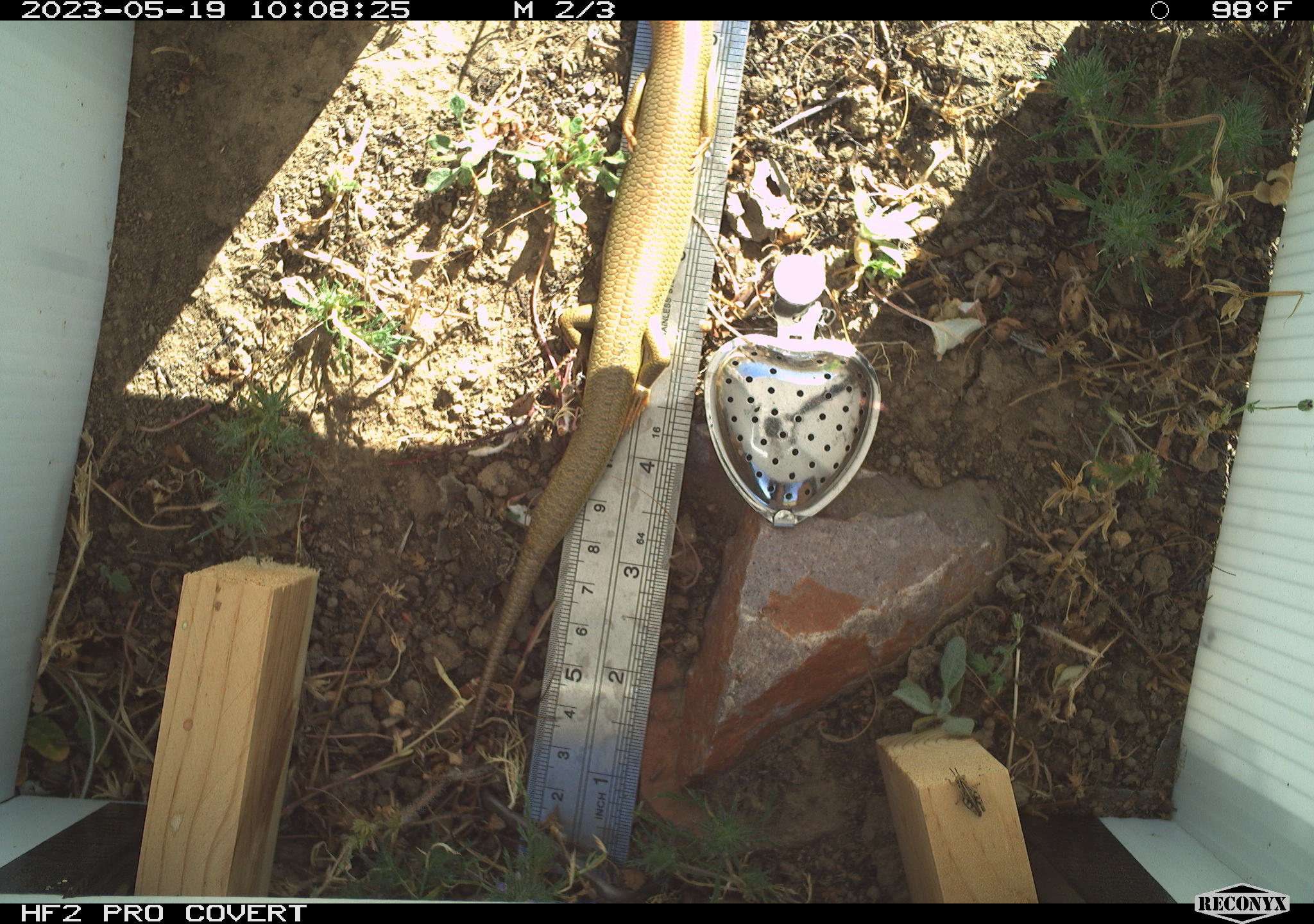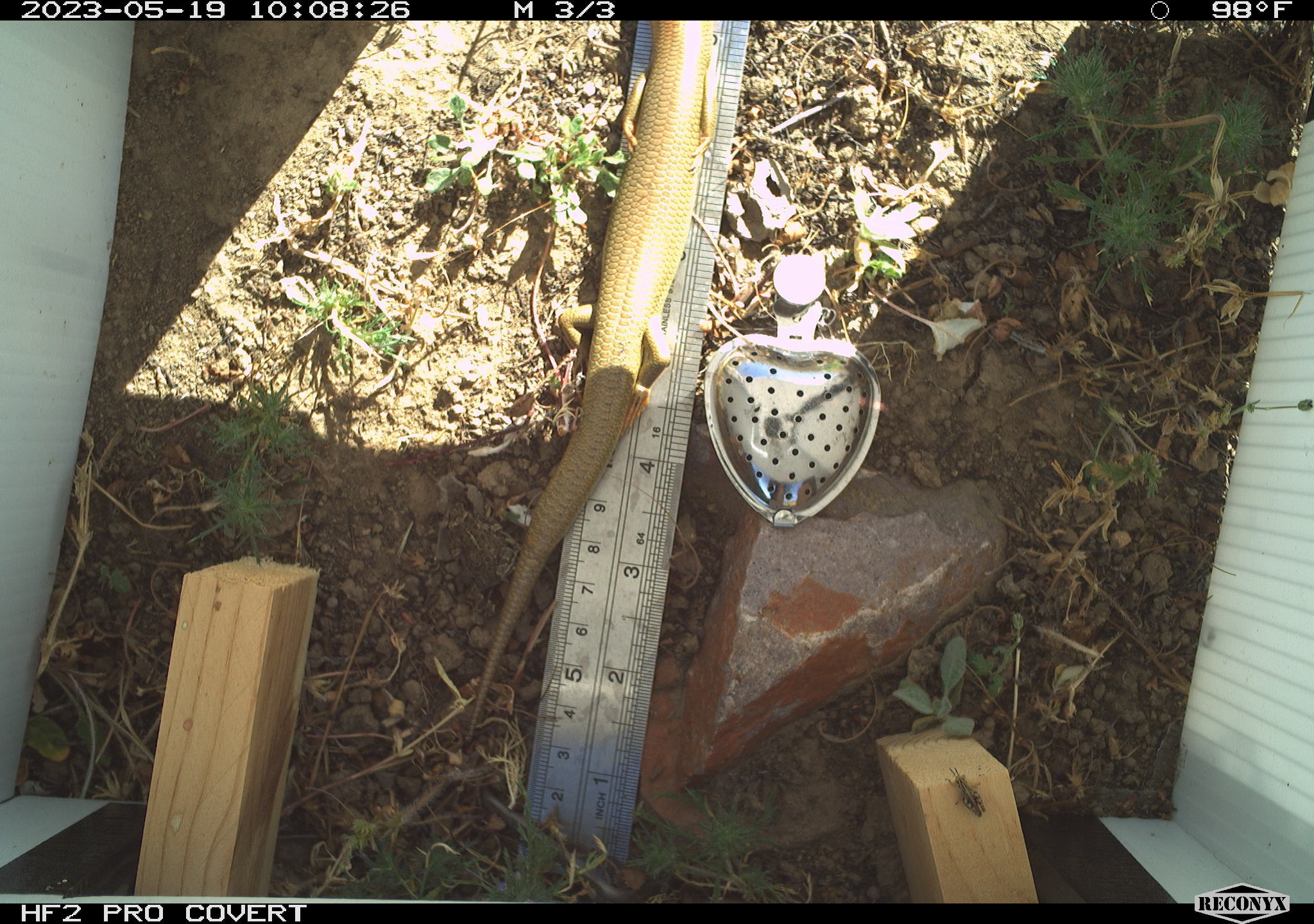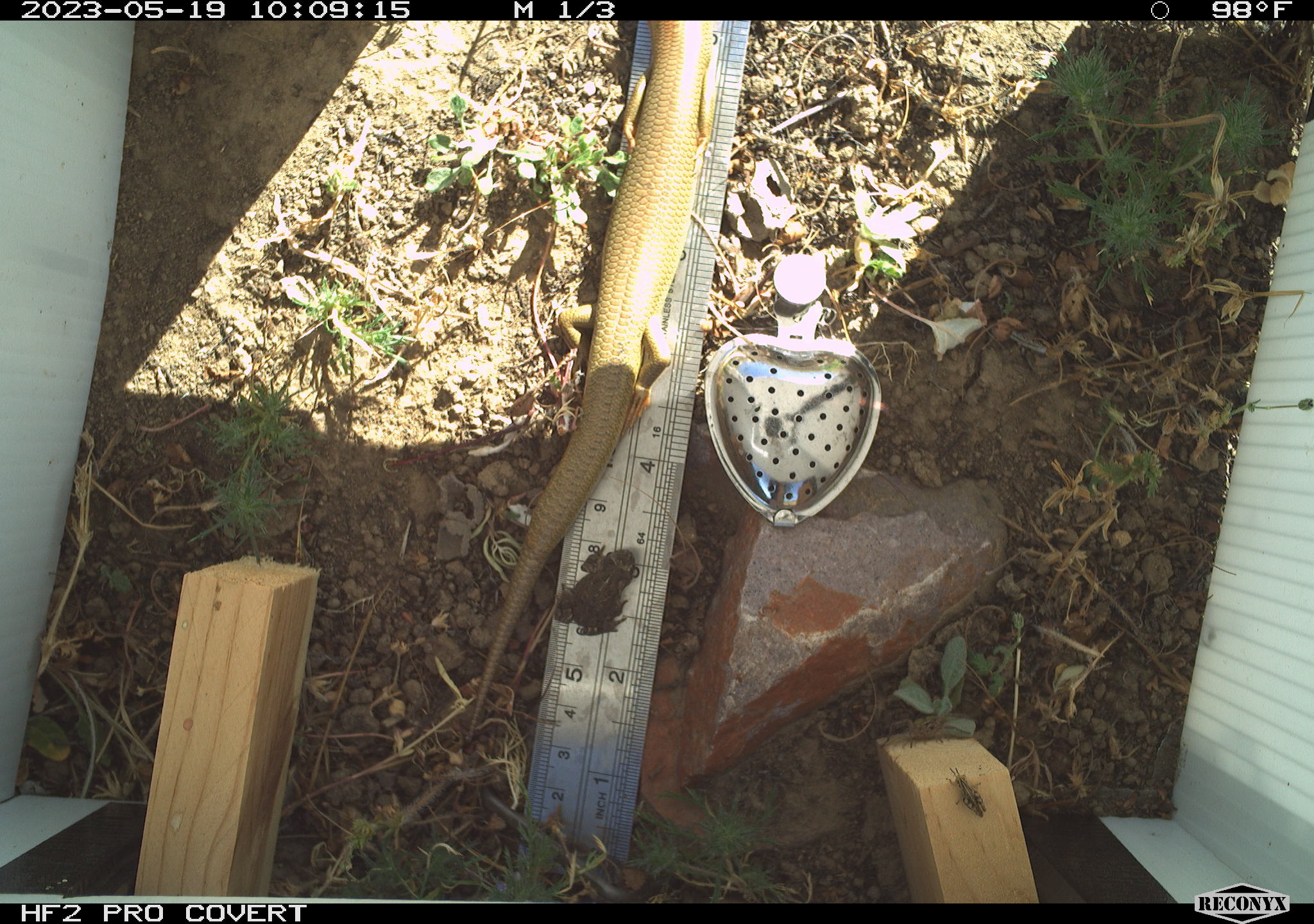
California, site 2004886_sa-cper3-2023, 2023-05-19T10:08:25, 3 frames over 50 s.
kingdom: Animalia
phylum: Chordata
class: Reptilia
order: Squamata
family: Scincidae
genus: Plestiodon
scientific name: Plestiodon gilberti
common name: gilbert's skink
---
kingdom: Animalia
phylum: Arthropoda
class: Insecta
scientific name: Insecta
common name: insect